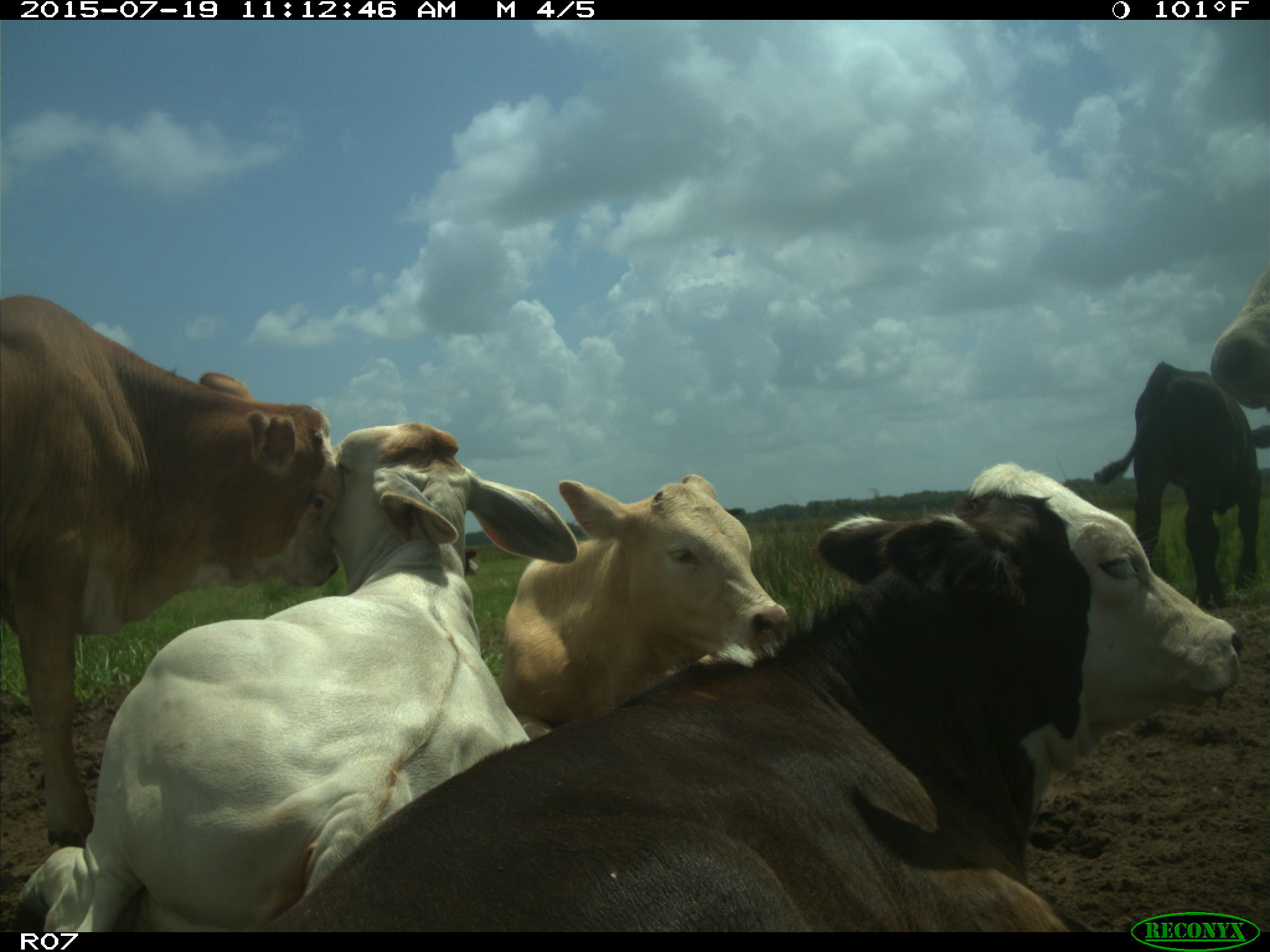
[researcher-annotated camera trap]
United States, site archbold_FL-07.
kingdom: Animalia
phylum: Chordata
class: Mammalia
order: Artiodactyla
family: Bovidae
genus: Bos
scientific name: Bos taurus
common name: domestic cow